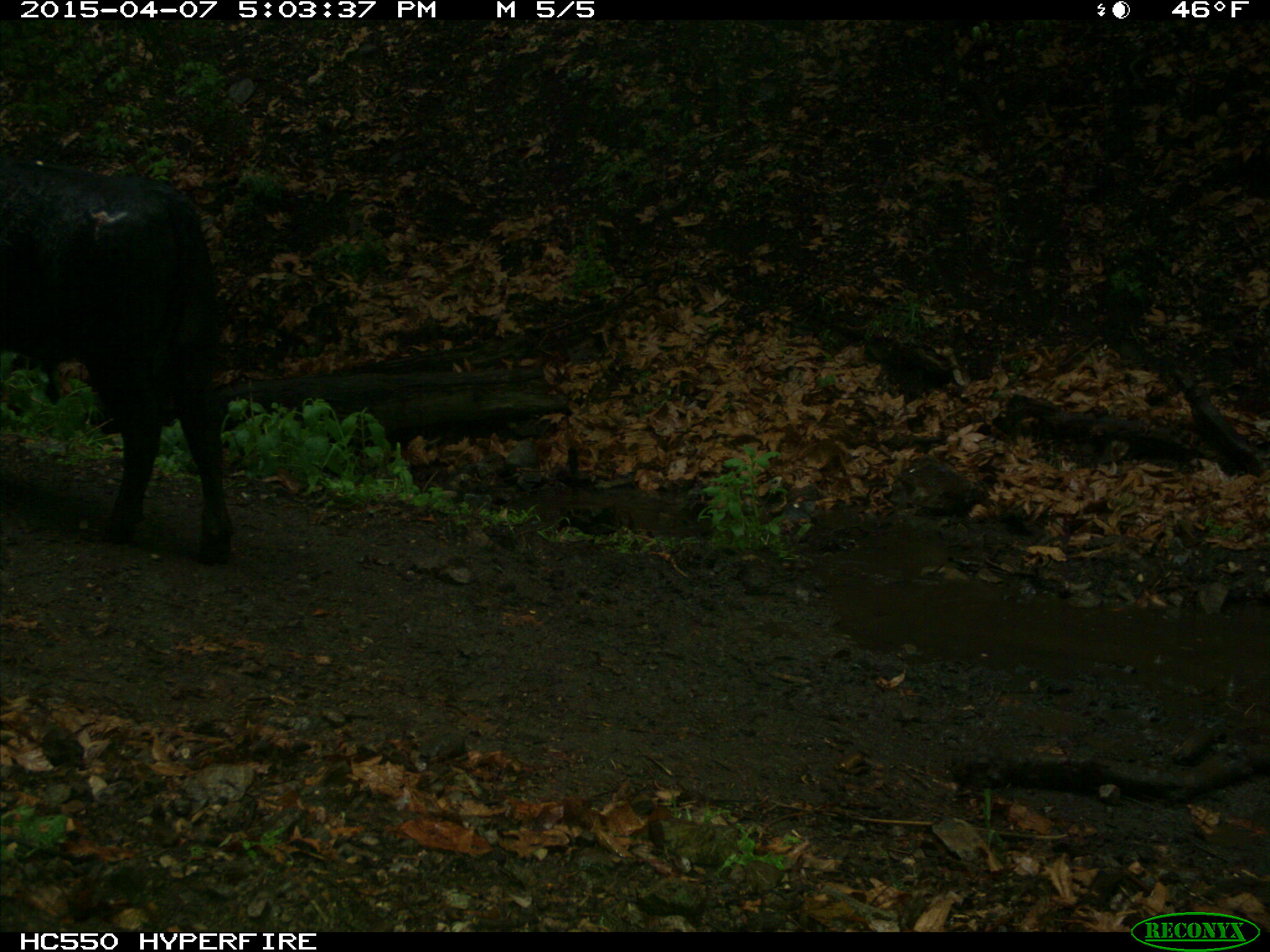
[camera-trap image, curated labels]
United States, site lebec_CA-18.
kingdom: Animalia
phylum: Chordata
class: Mammalia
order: Artiodactyla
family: Bovidae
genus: Bos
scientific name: Bos taurus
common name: domestic cow